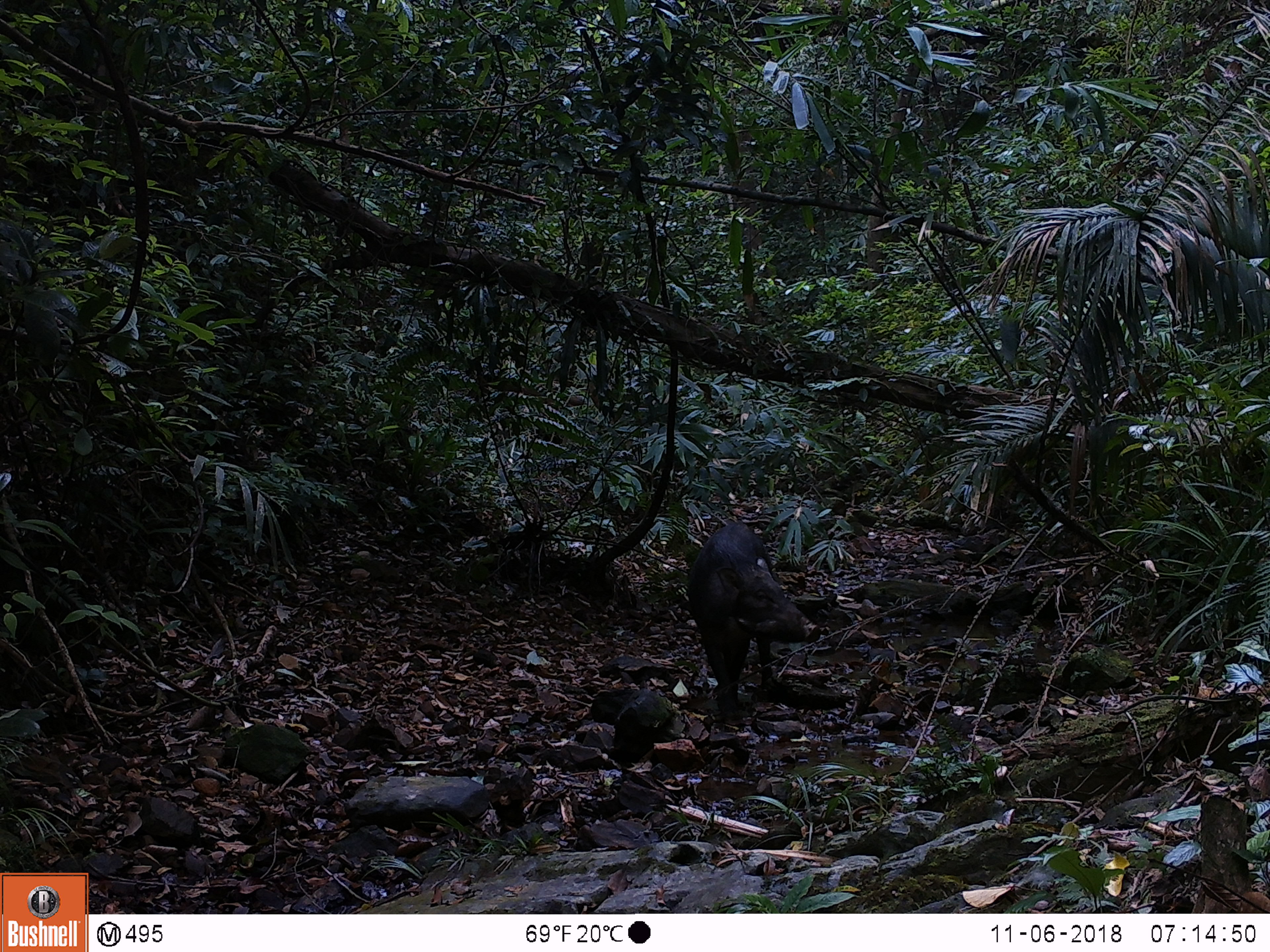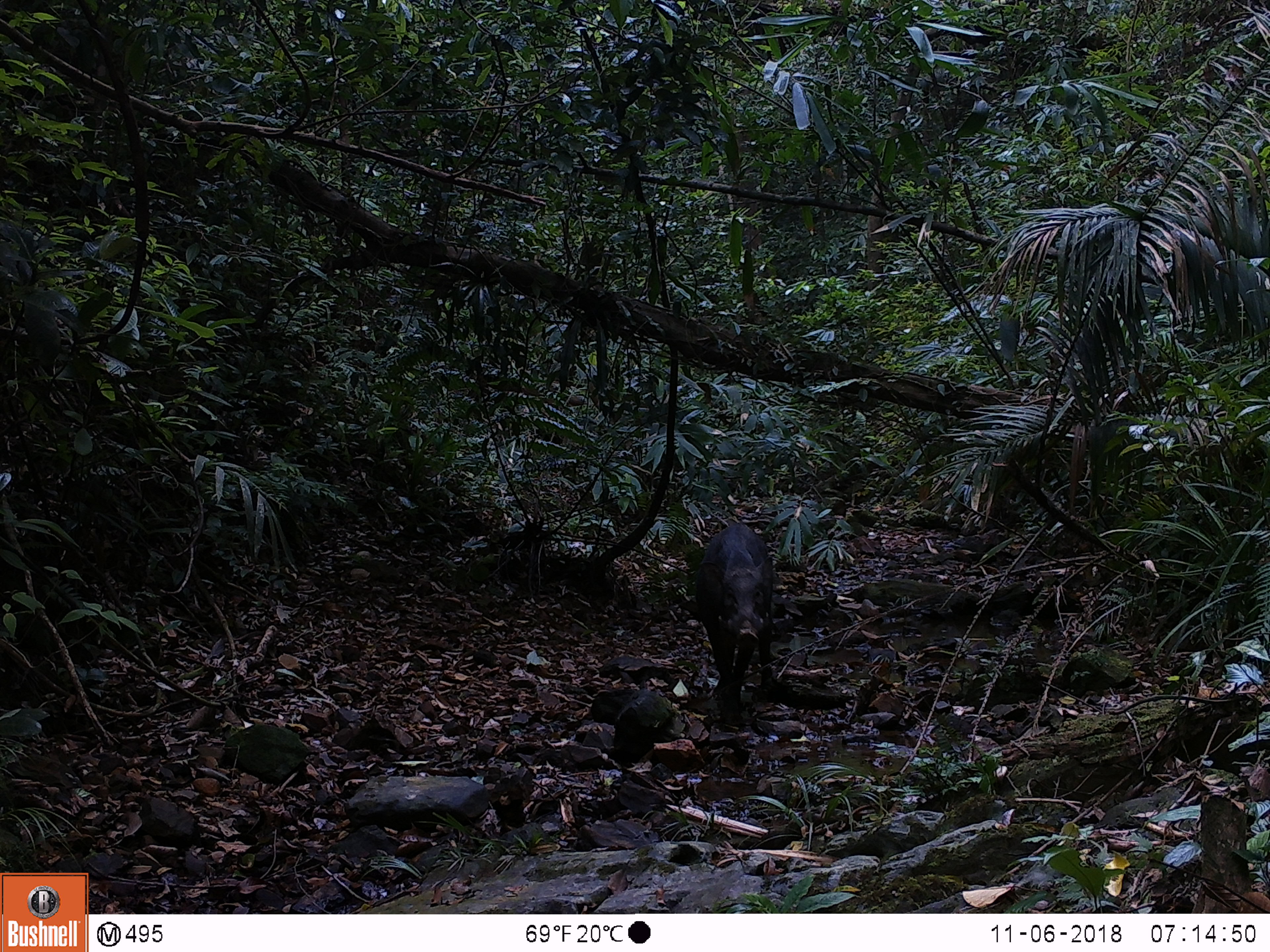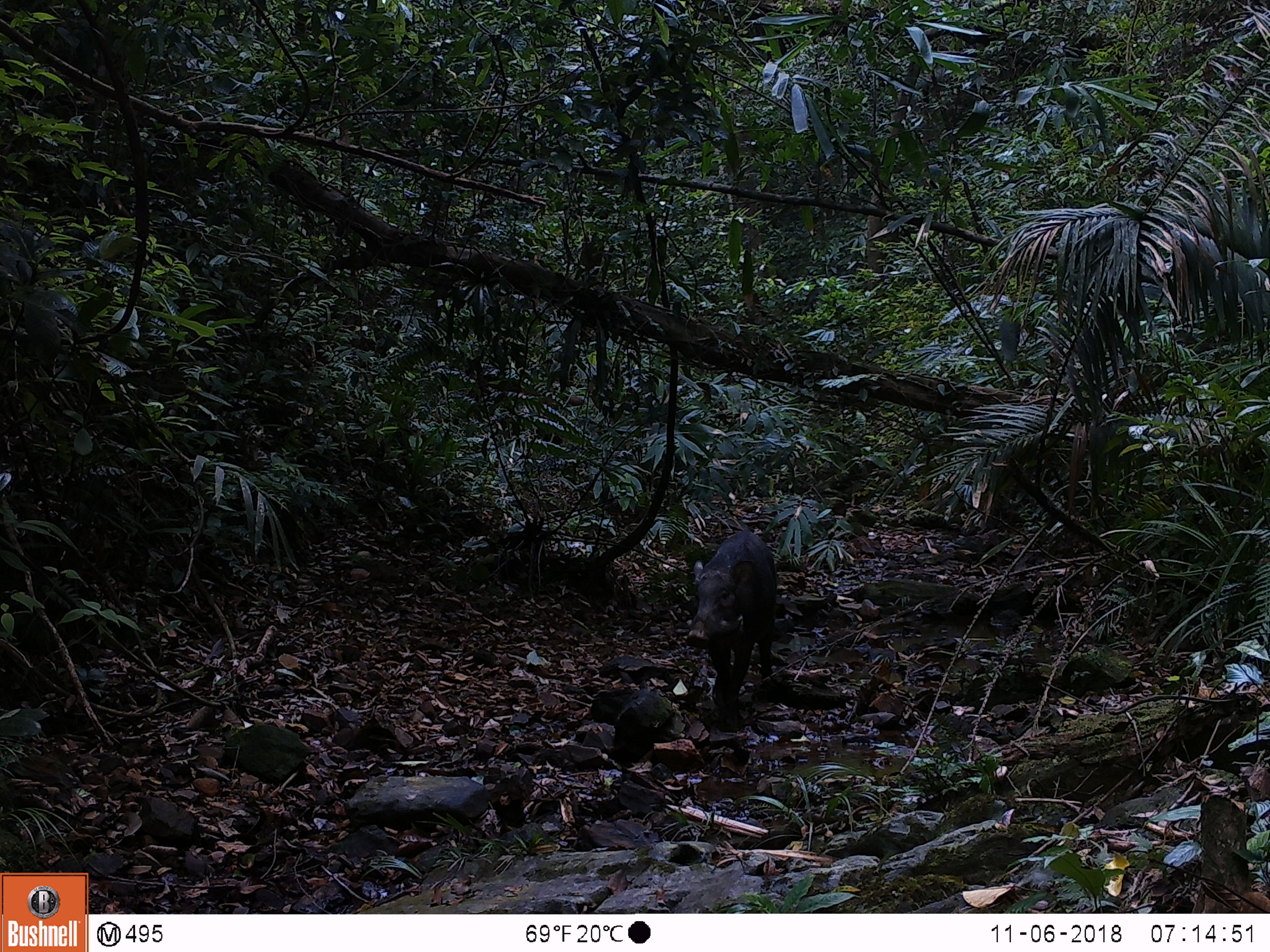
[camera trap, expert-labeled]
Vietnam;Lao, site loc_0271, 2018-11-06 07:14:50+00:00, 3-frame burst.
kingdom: Animalia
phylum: Chordata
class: Mammalia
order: Artiodactyla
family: Suidae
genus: Sus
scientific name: Sus scrofa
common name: eurasian wild pig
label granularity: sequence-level